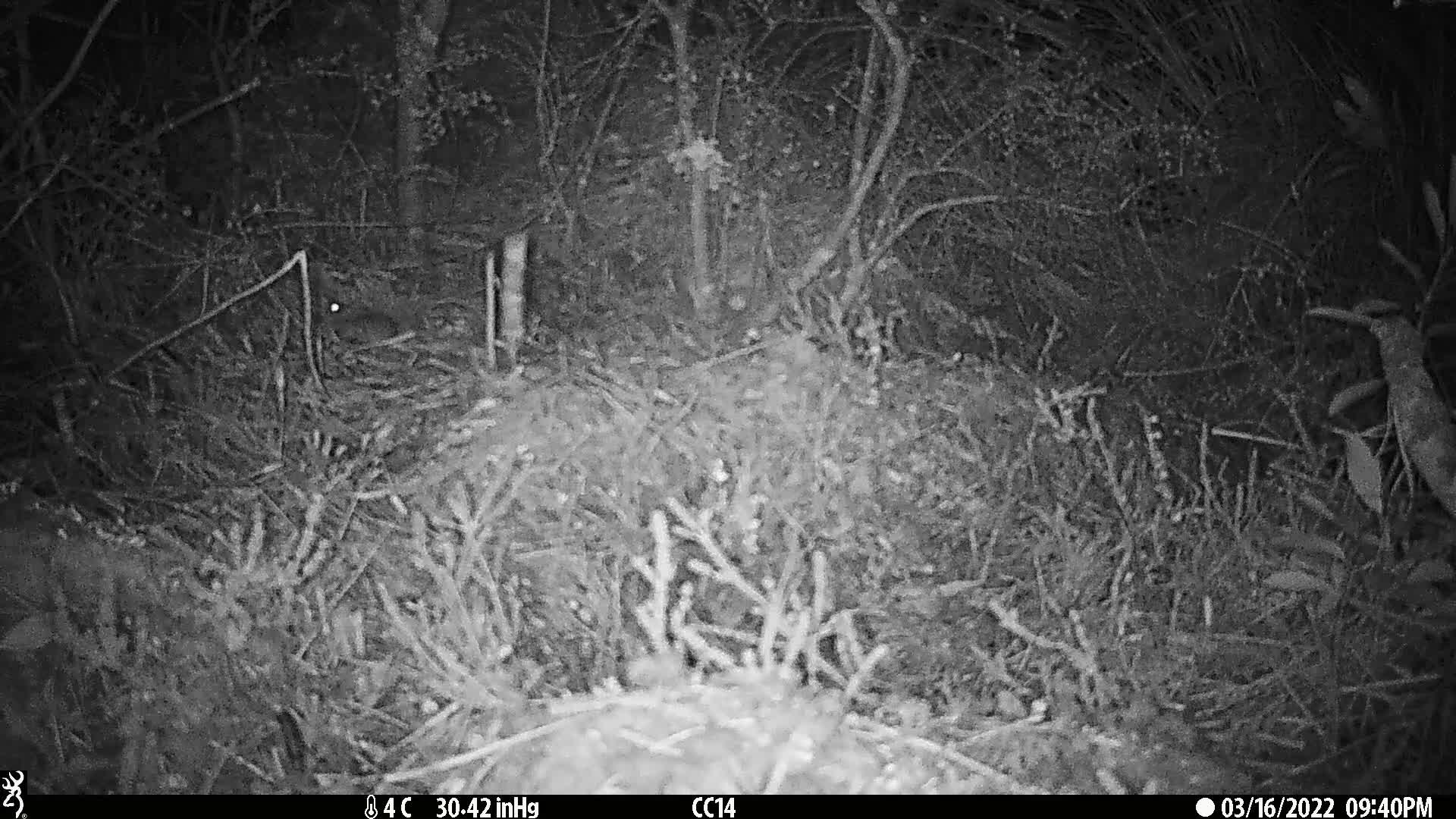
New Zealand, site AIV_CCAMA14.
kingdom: Animalia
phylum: Chordata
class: Mammalia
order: Rodentia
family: Muridae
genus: Mus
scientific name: Mus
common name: mouse